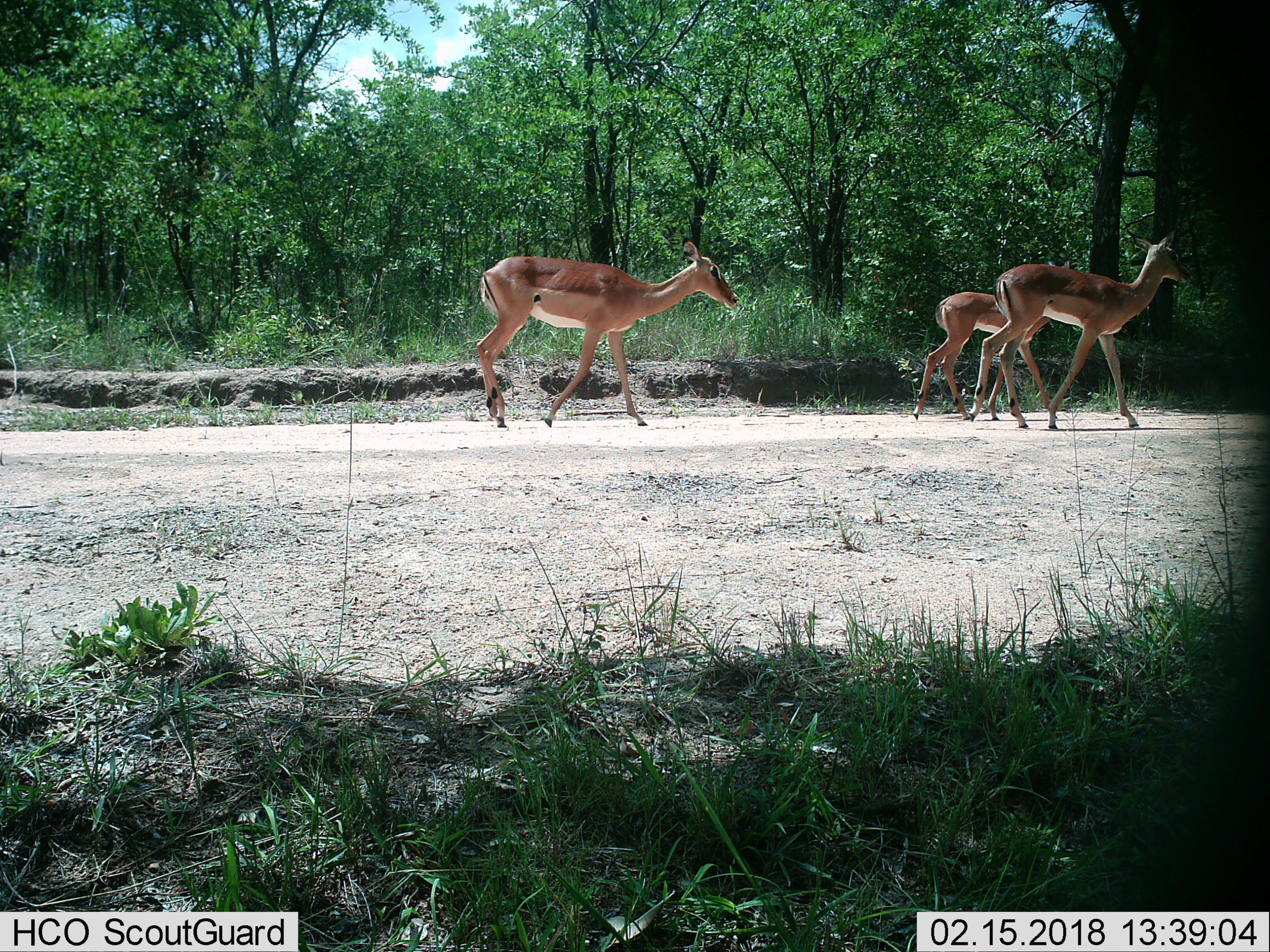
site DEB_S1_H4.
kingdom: Animalia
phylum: Chordata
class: Mammalia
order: Artiodactyla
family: Bovidae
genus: Aepyceros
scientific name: Aepyceros melampus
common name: impala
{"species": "impala (Aepyceros melampus)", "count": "3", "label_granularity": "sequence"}